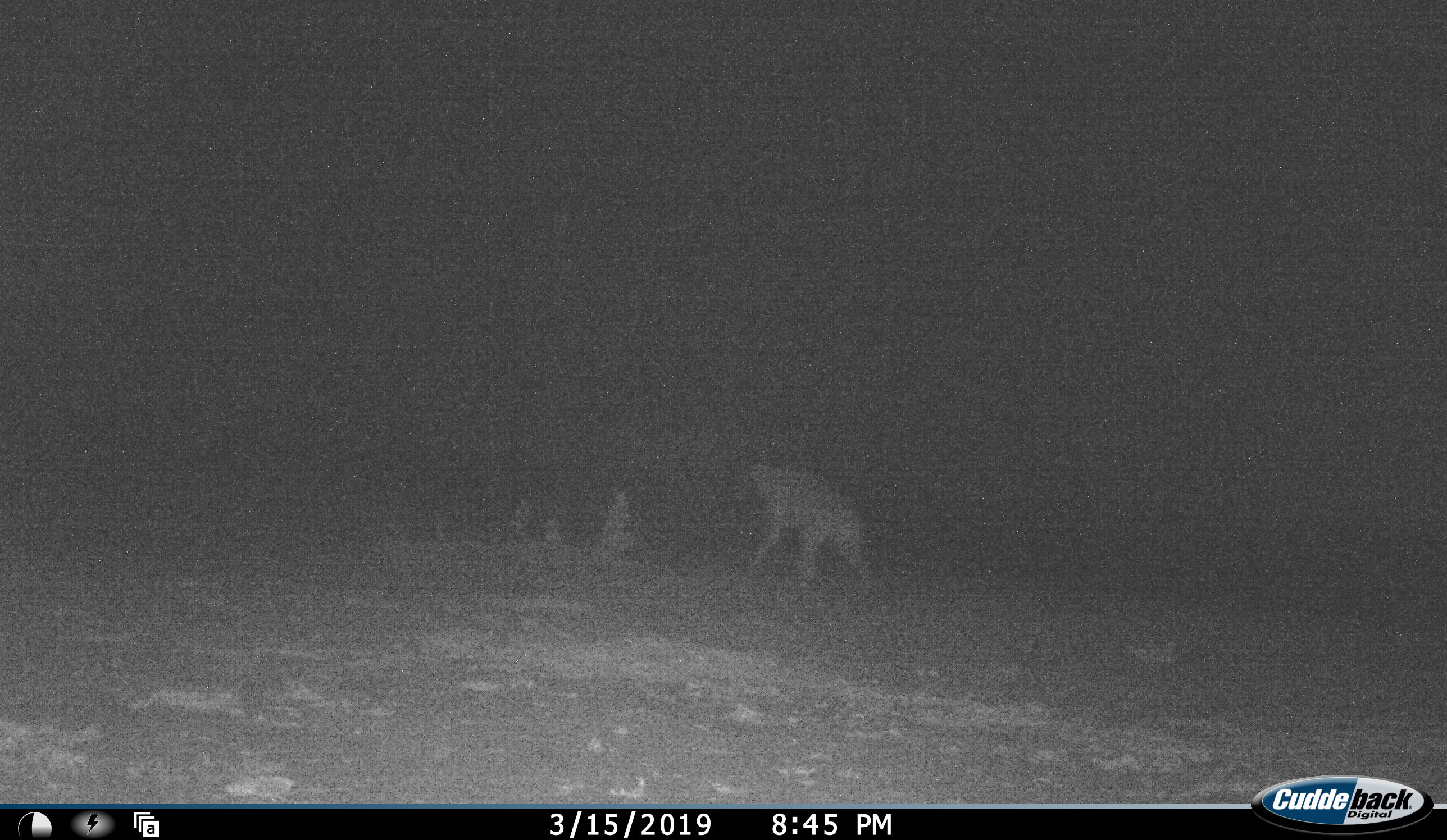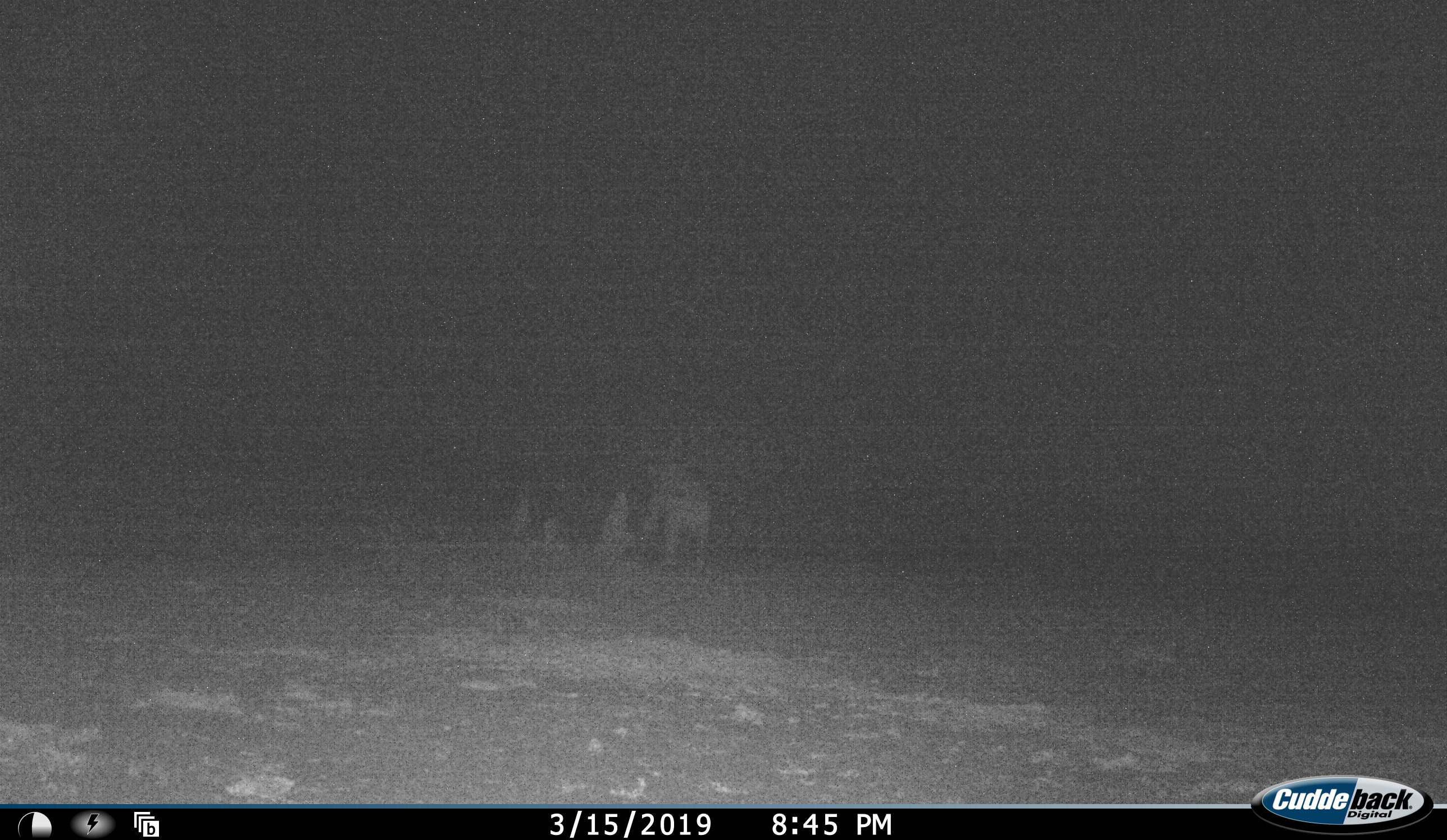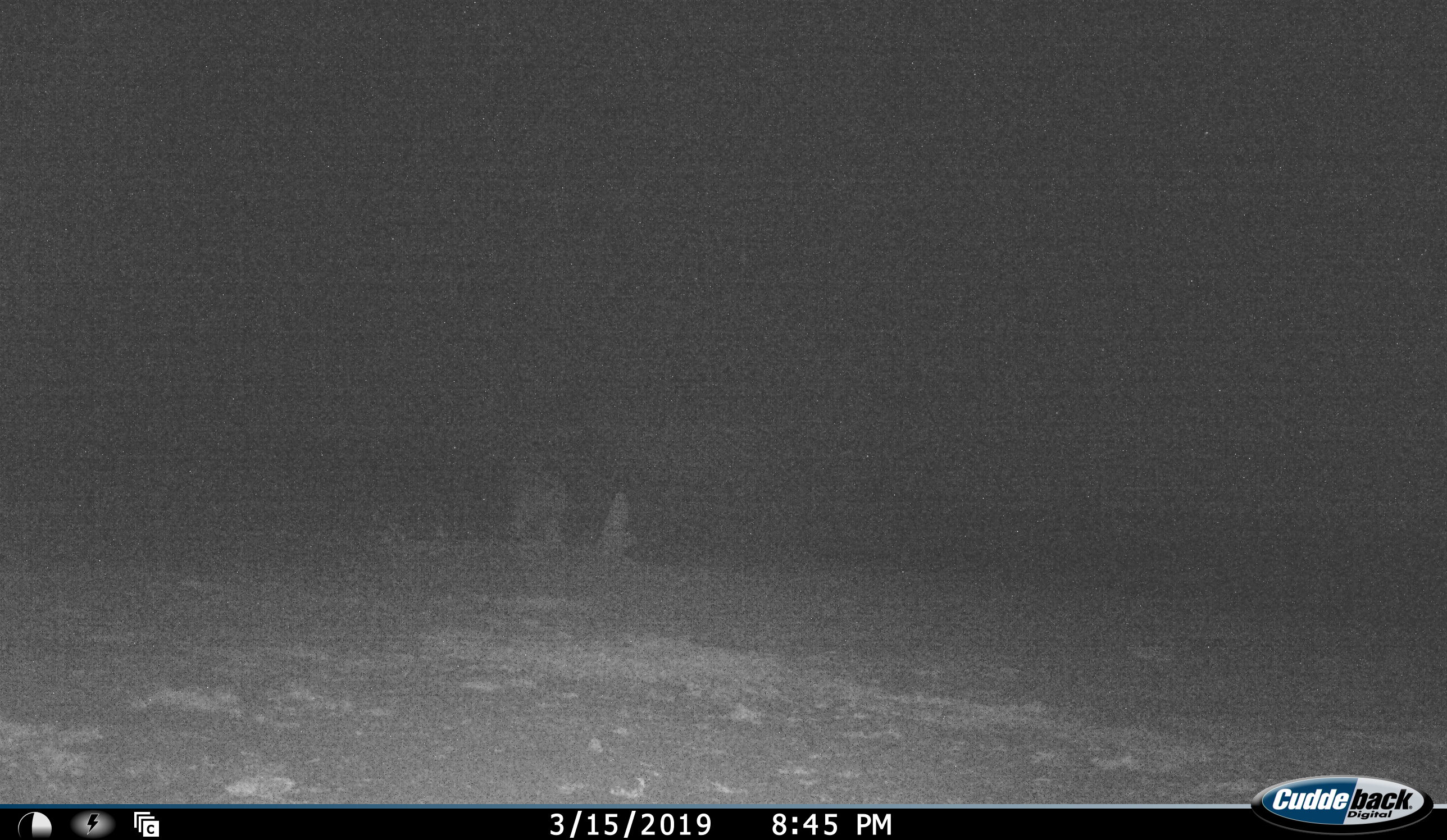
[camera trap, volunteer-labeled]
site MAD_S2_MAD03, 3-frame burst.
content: unidentified animal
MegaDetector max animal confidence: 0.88